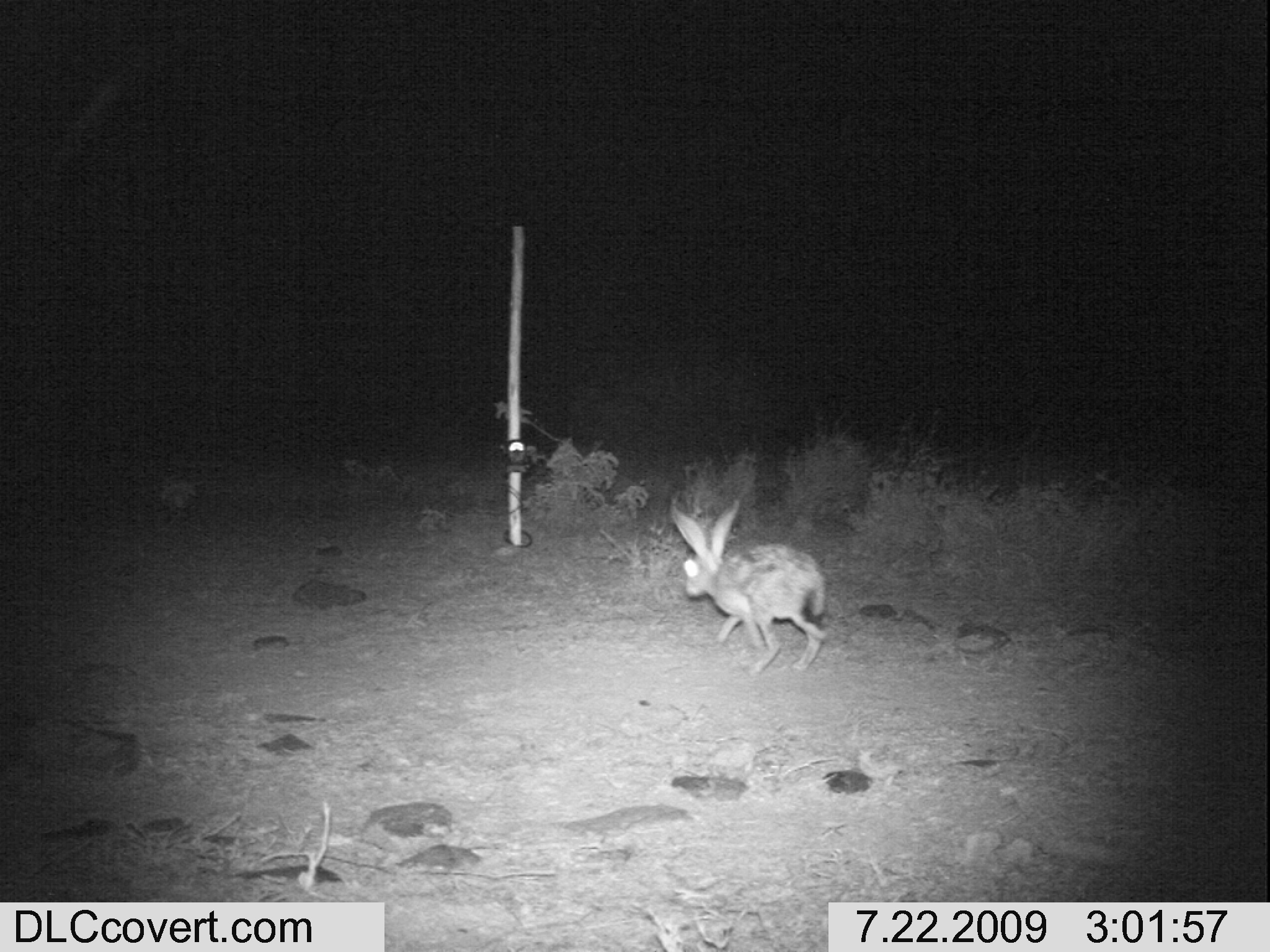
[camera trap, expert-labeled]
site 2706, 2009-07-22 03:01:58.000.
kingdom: Animalia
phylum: Chordata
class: Mammalia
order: Lagomorpha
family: Leporidae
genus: Lepus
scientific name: Lepus saxatilis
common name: scrub hare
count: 1